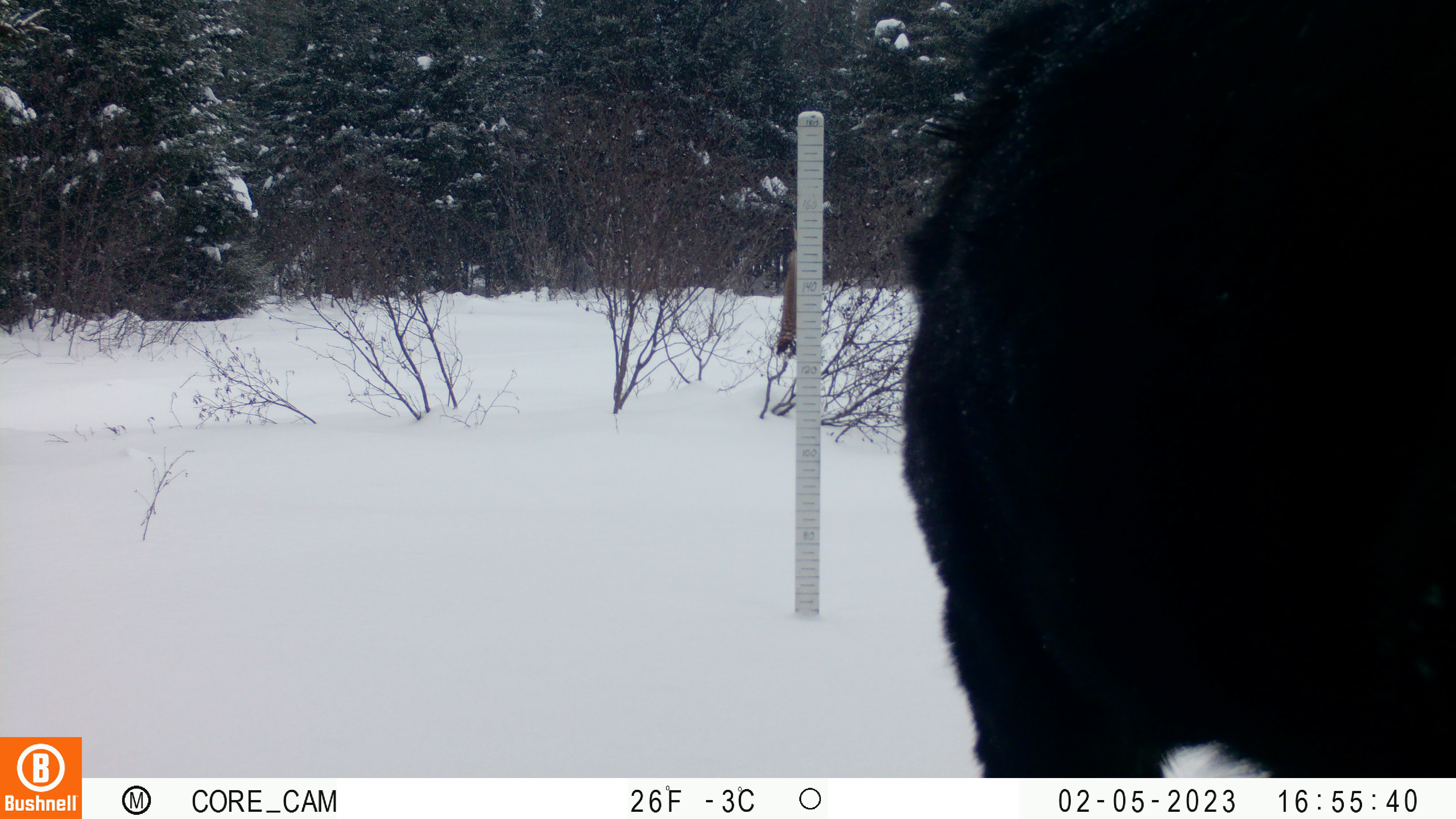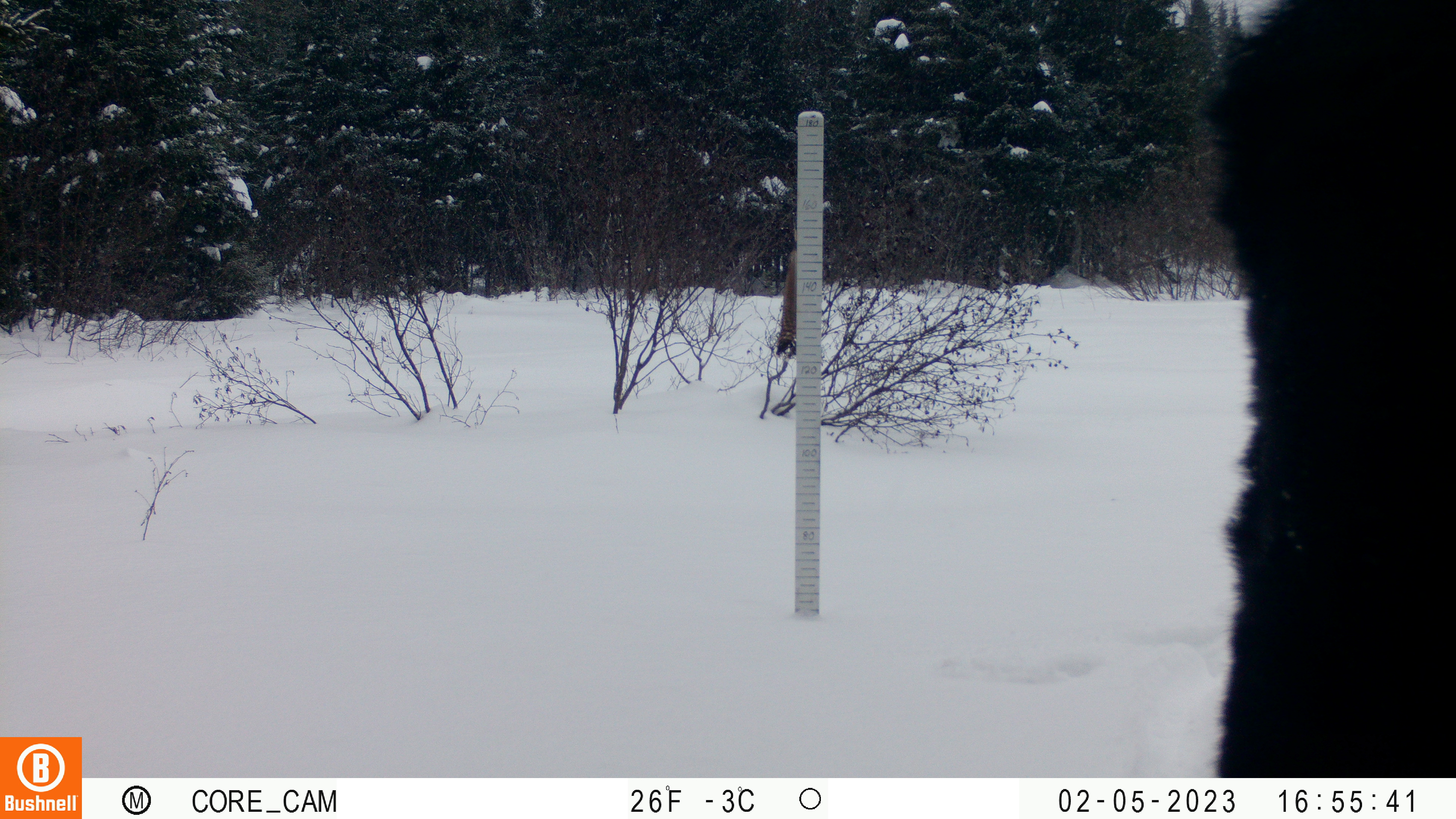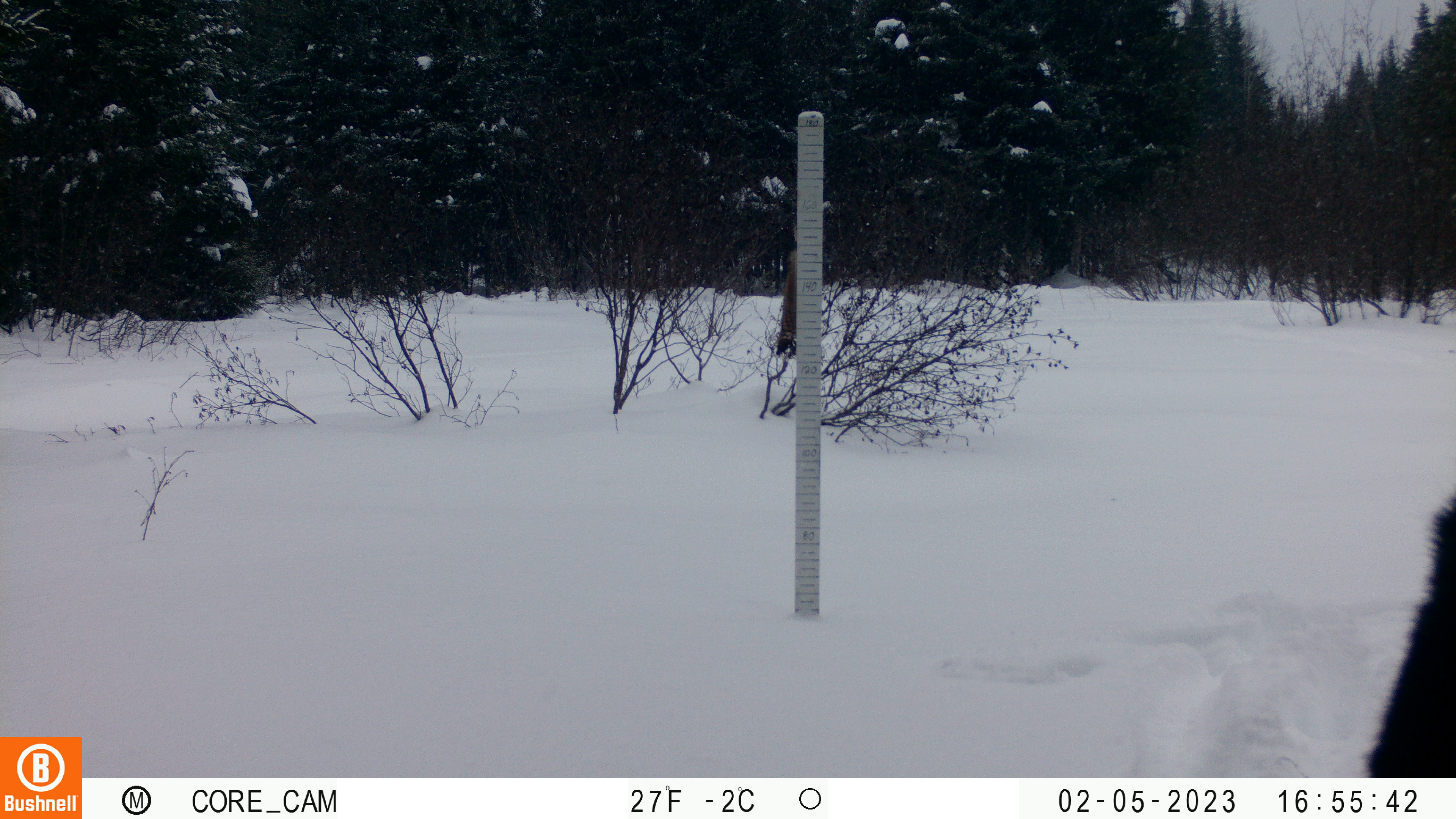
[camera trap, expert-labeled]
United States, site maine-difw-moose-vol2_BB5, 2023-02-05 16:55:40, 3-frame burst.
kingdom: Animalia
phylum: Chordata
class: Mammalia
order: Artiodactyla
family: Cervidae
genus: Alces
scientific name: Alces alces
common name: moose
Moose (Alces alces).